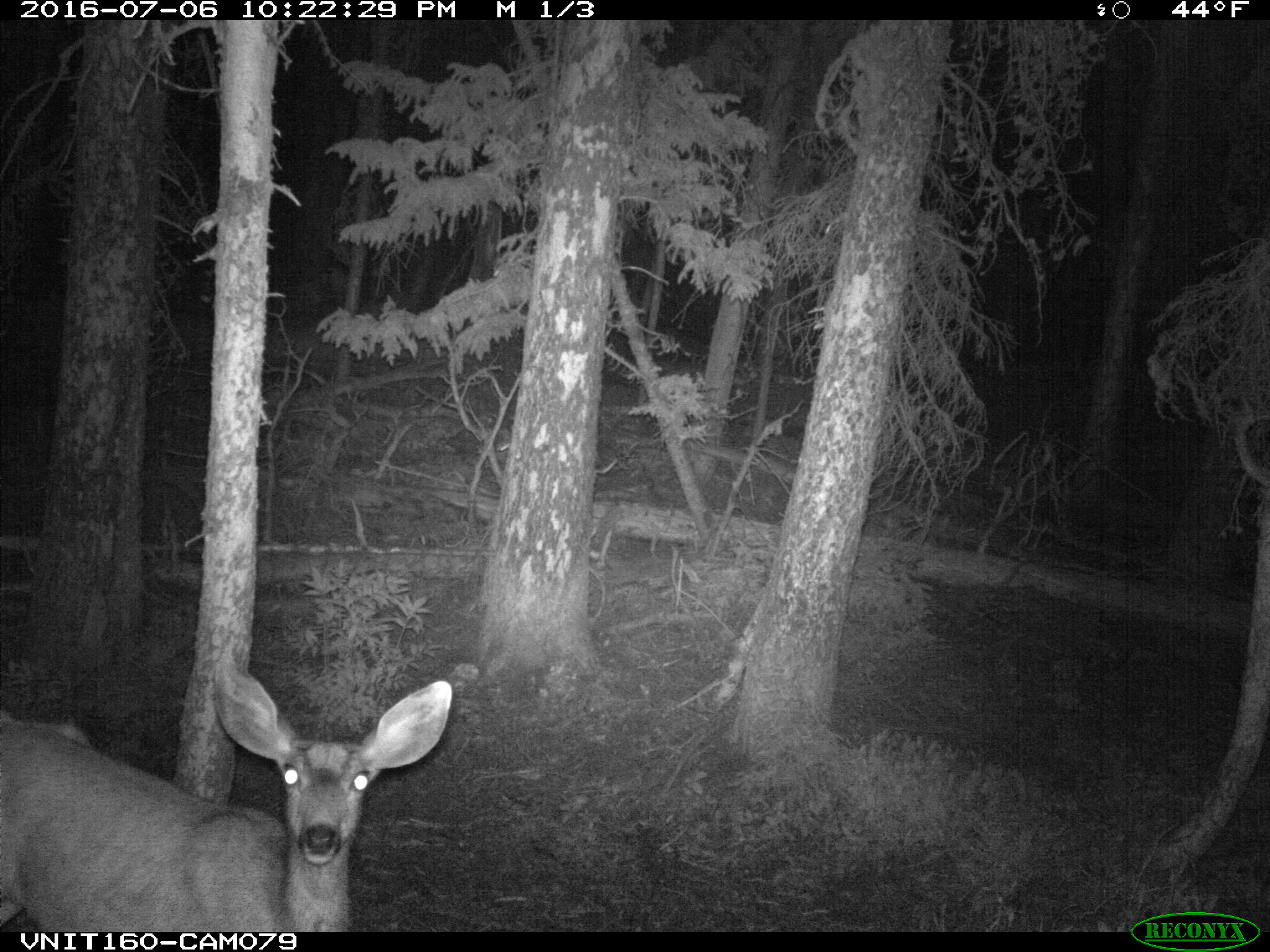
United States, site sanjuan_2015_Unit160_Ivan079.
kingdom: Animalia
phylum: Chordata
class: Mammalia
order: Artiodactyla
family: Cervidae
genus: Odocoileus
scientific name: Odocoileus hemionus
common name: mule deer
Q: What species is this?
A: Odocoileus hemionus (mule deer).